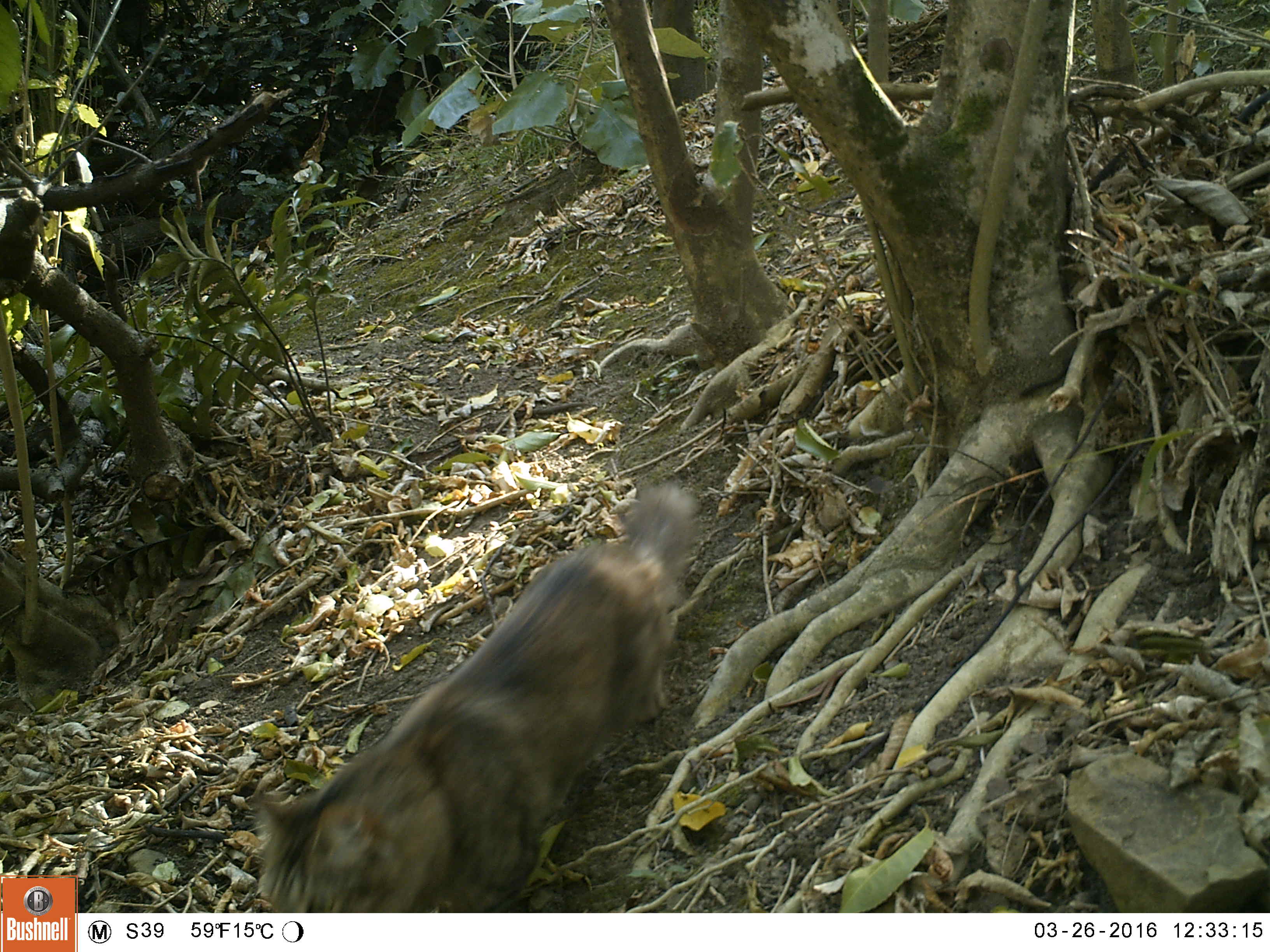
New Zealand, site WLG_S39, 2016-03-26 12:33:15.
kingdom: Animalia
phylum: Chordata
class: Mammalia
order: Carnivora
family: Felidae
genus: Felis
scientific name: Felis catus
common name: domestic cat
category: cat